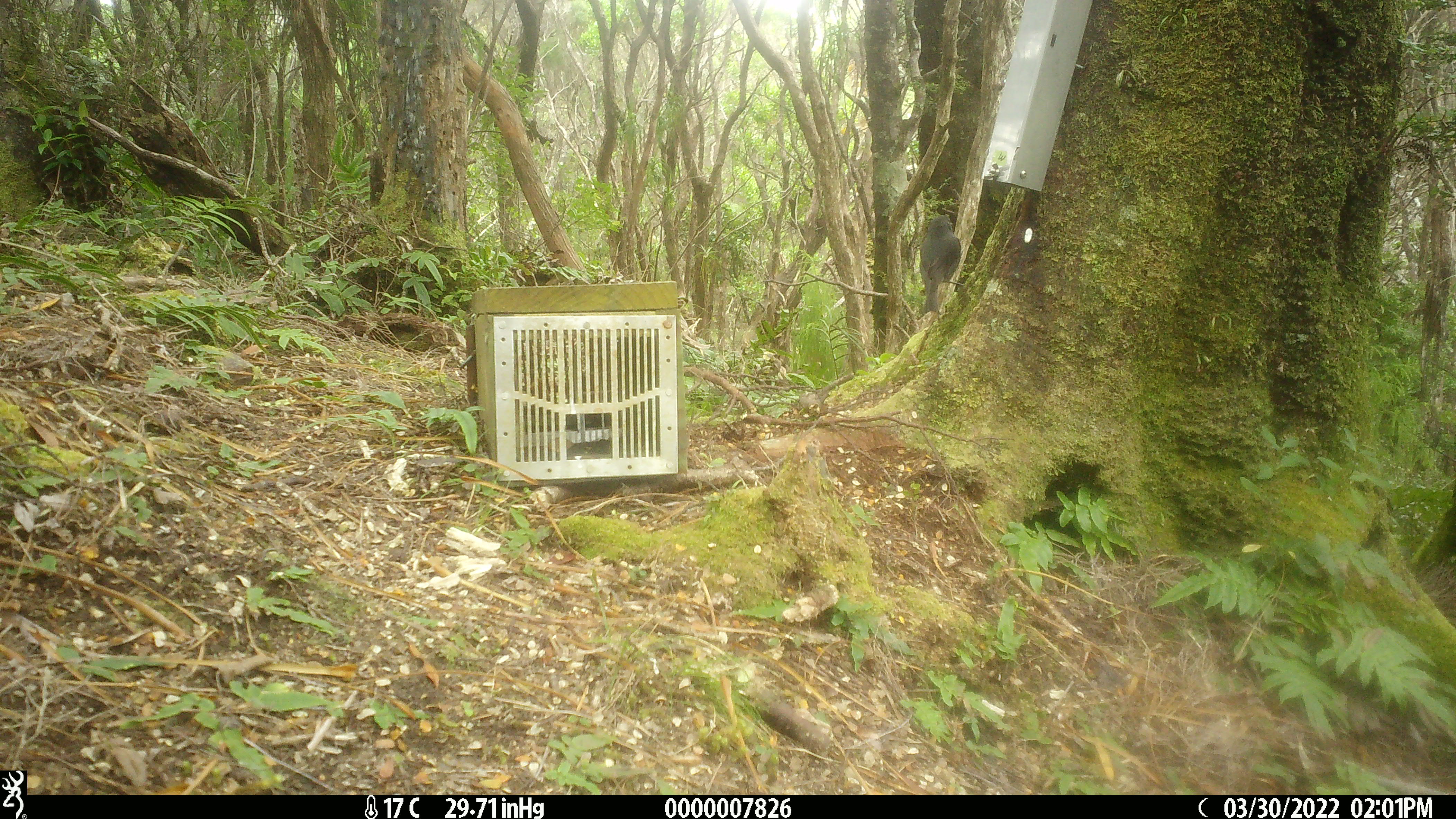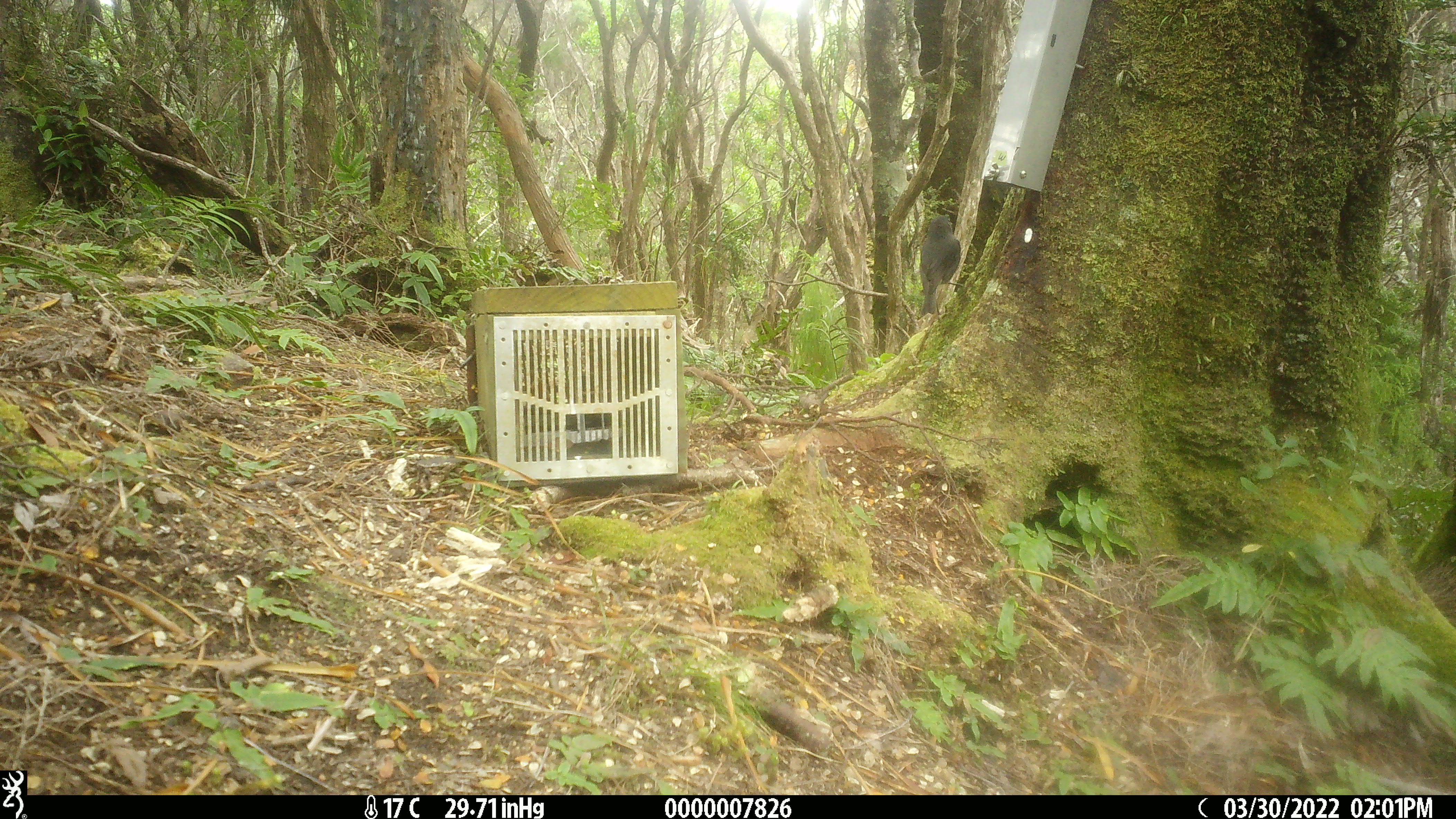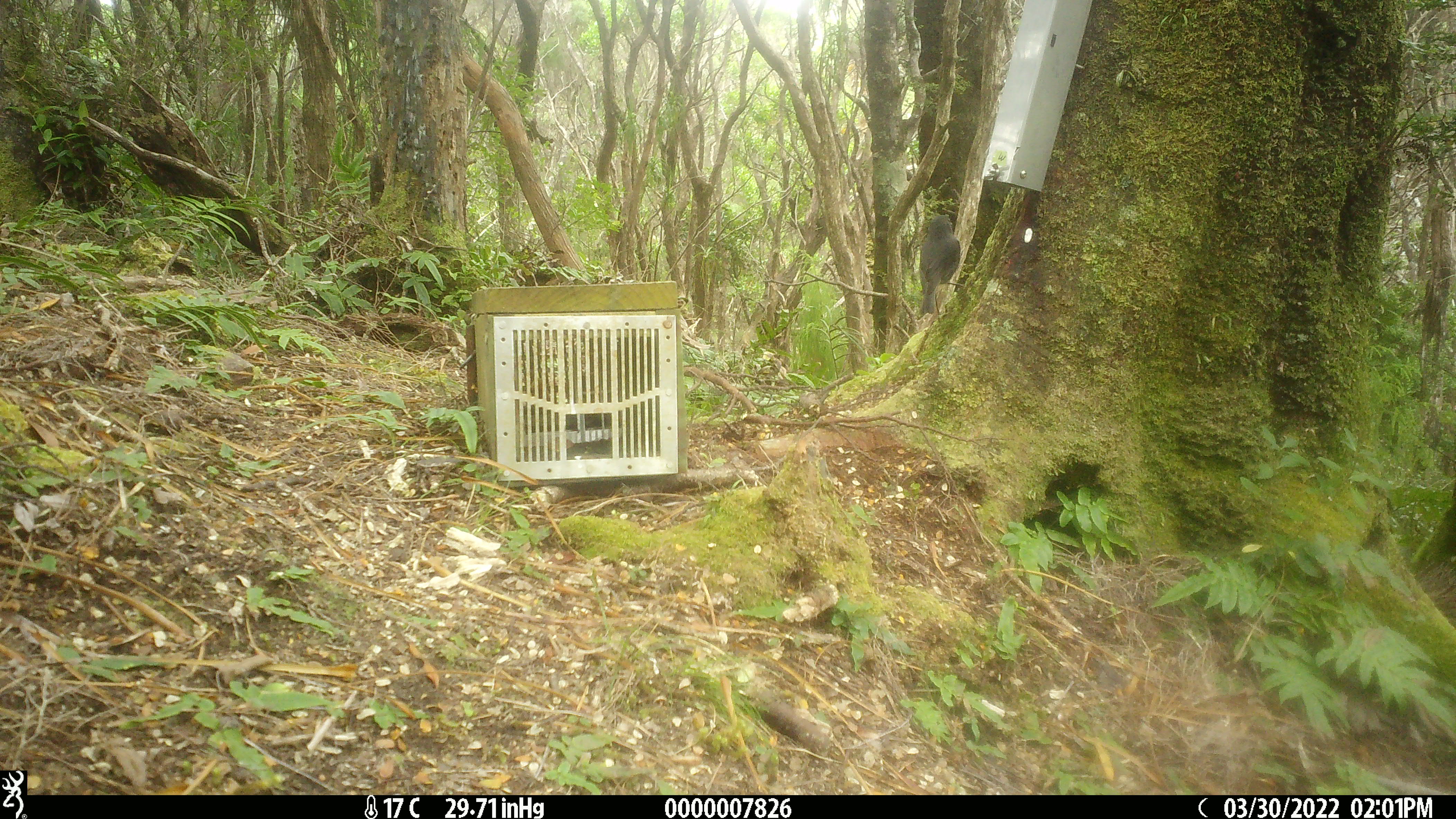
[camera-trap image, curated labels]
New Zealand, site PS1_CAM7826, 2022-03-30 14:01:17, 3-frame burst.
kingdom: Animalia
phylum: Chordata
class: Aves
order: Passeriformes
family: Petroicidae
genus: Petroica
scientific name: Petroica australis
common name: new zealand robin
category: robin